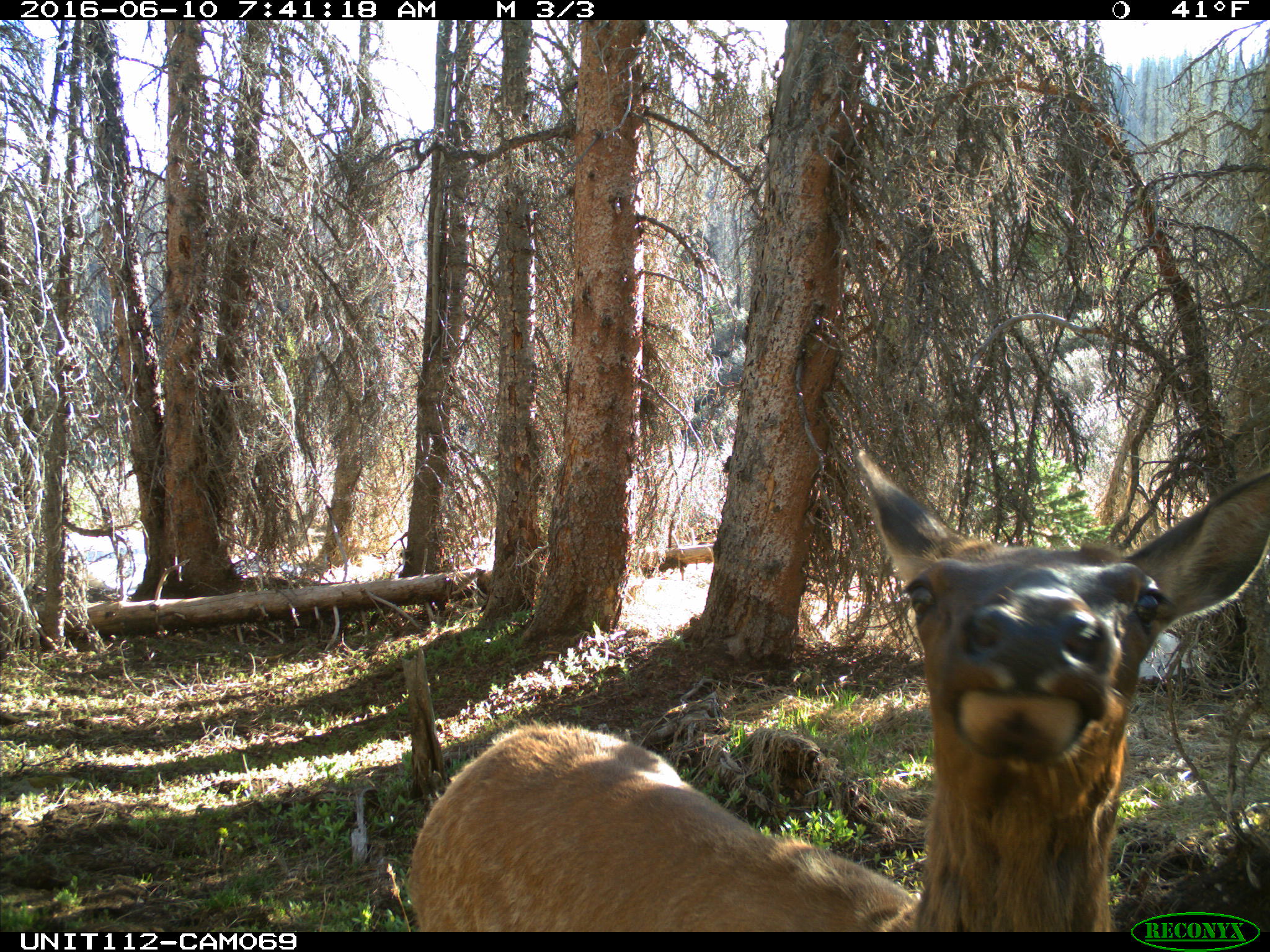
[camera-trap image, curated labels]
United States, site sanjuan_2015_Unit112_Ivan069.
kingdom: Animalia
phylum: Chordata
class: Mammalia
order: Artiodactyla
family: Cervidae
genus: Cervus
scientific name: Cervus elaphus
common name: red deer